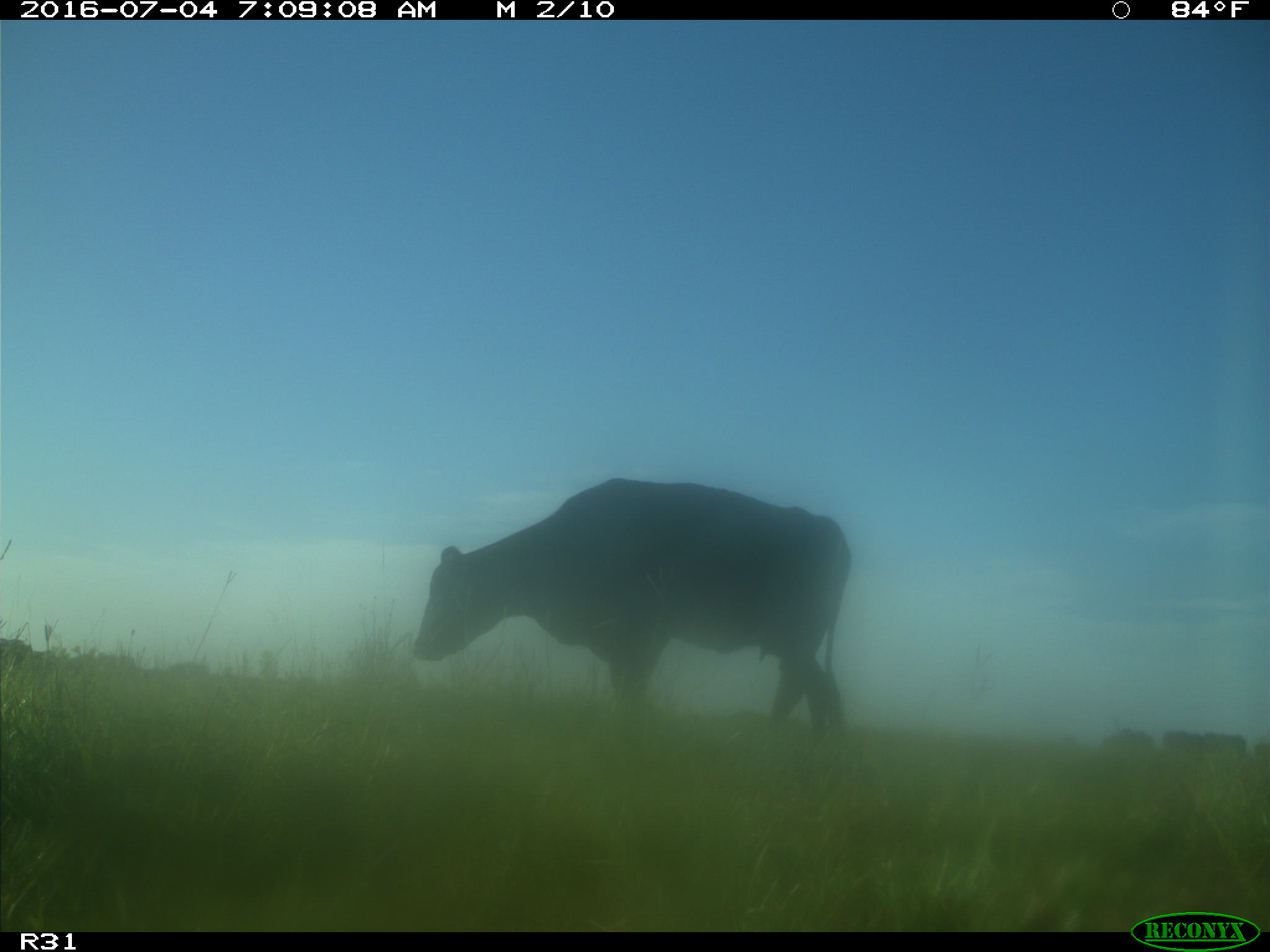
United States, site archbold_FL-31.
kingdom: Animalia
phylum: Chordata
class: Mammalia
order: Artiodactyla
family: Bovidae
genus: Bos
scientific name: Bos taurus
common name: domestic cow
Bos taurus (domestic cow).